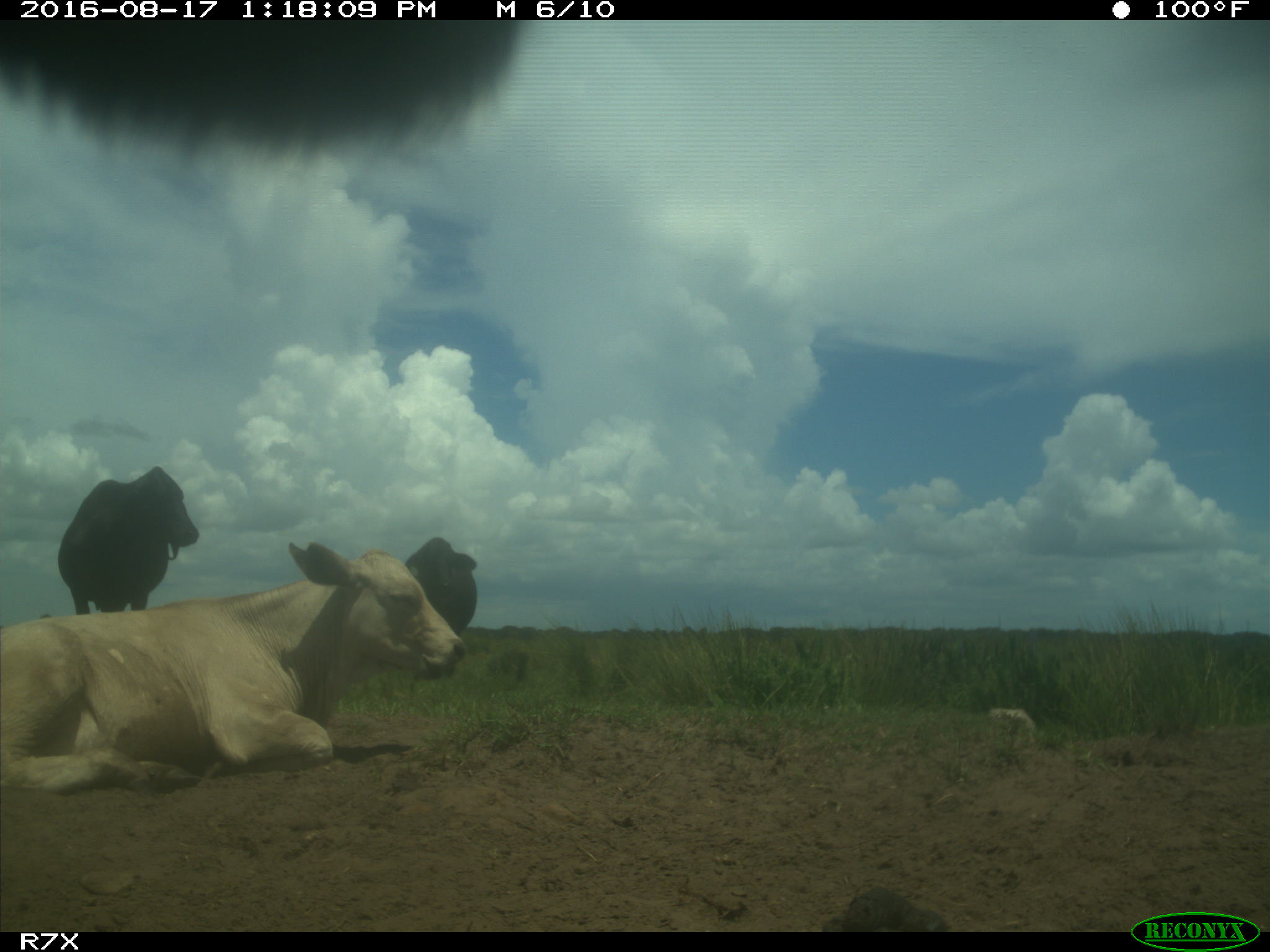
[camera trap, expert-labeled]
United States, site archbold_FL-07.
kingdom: Animalia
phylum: Chordata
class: Mammalia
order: Artiodactyla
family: Bovidae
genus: Bos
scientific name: Bos taurus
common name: domestic cow